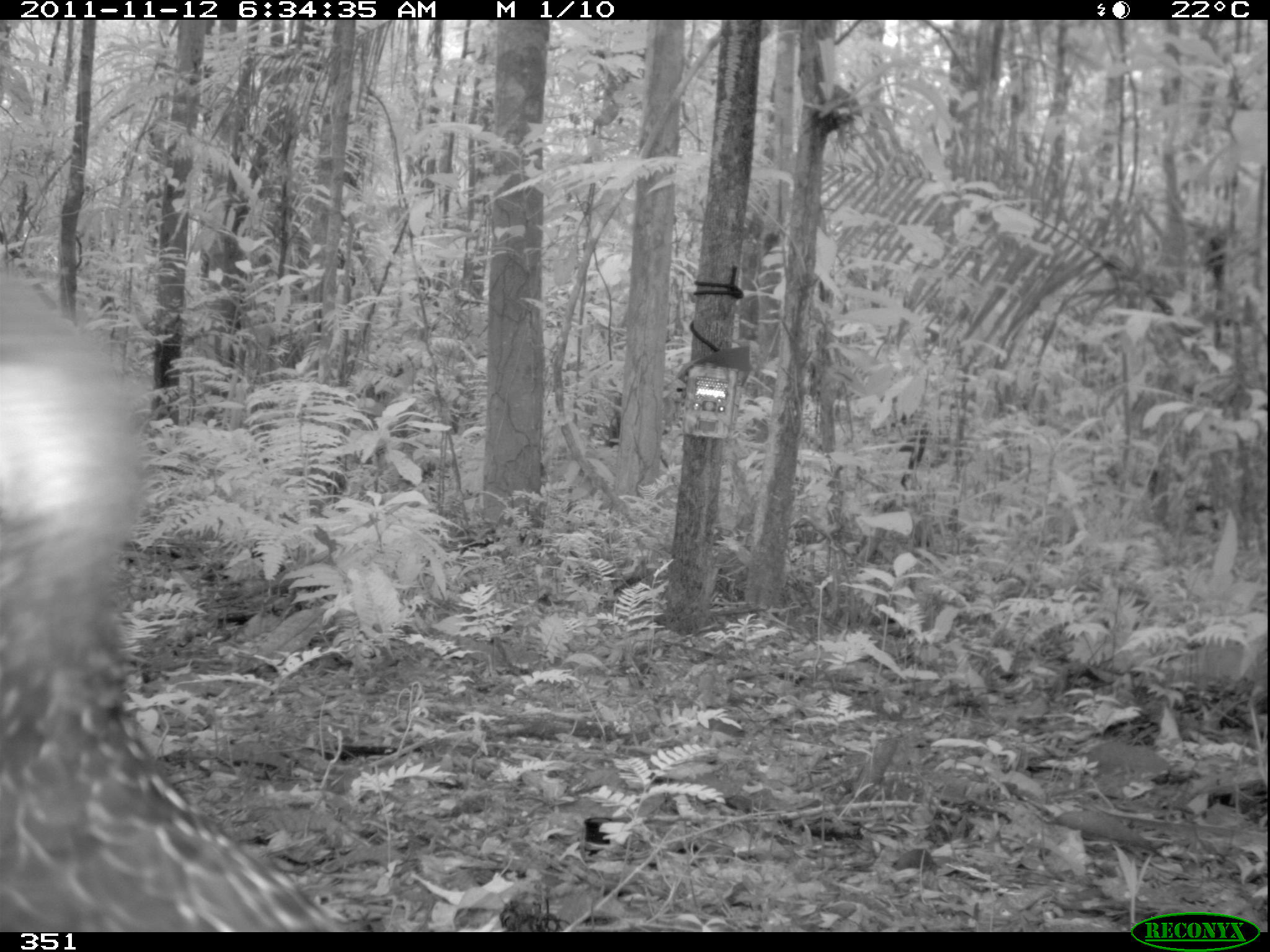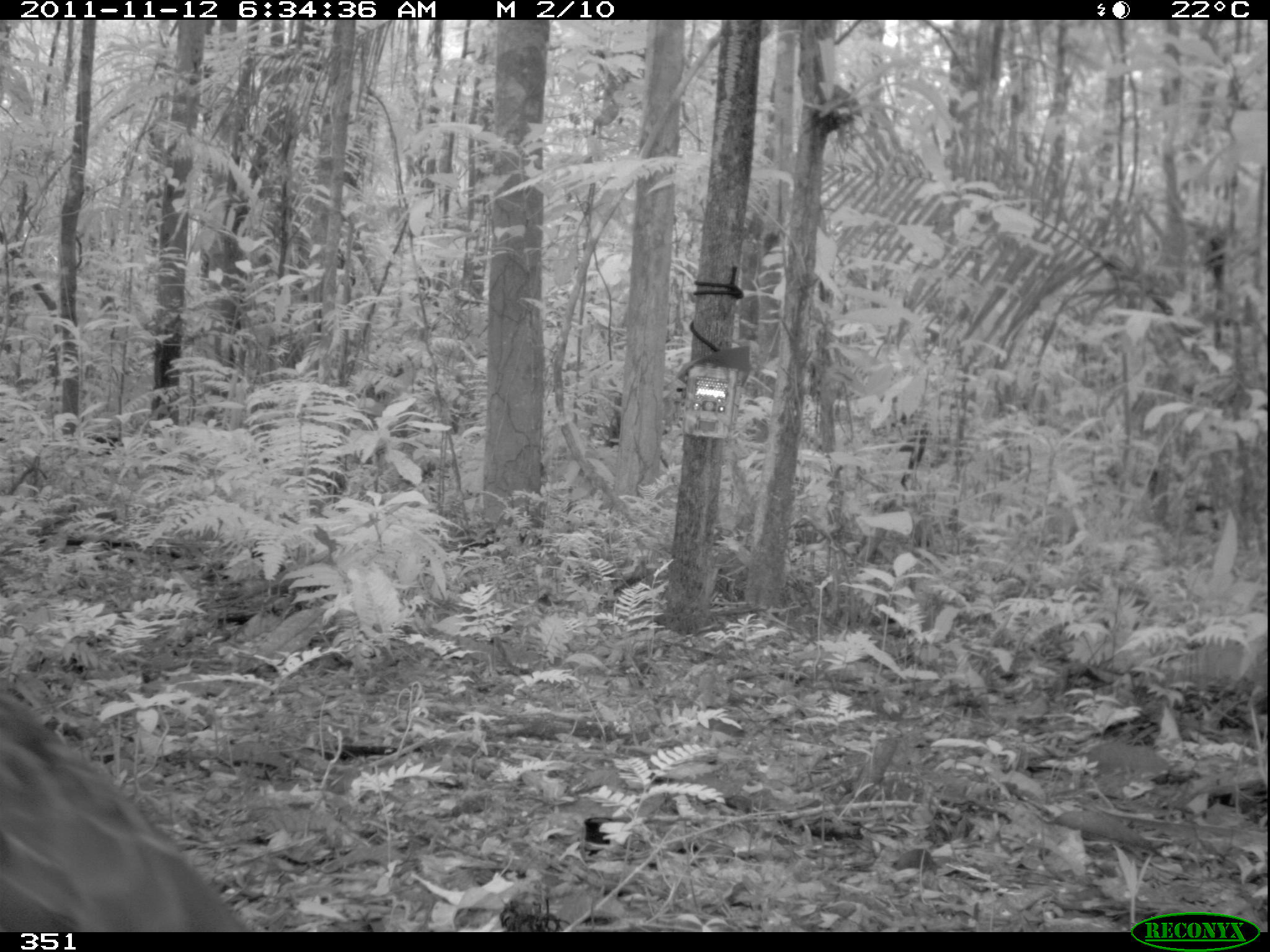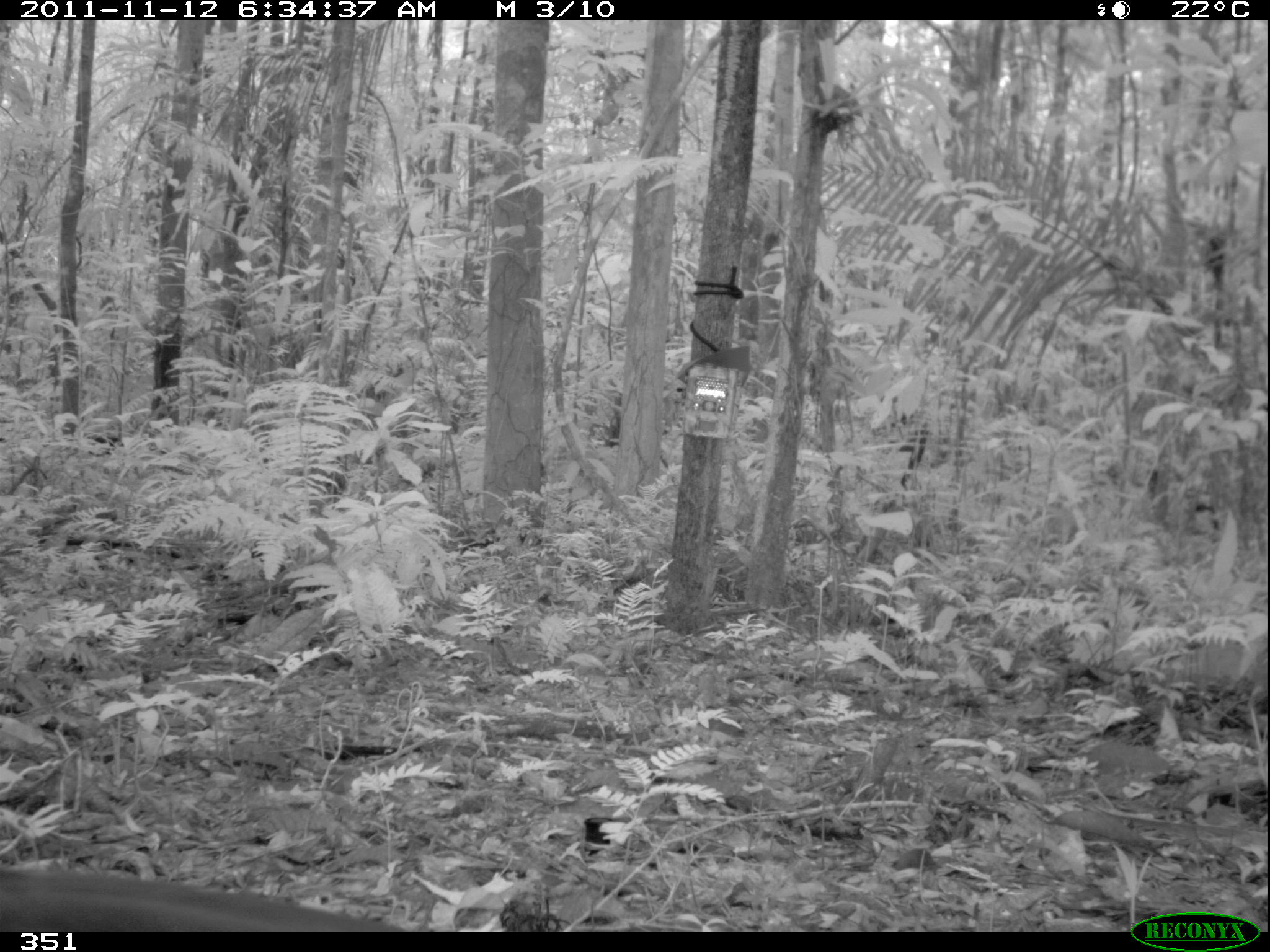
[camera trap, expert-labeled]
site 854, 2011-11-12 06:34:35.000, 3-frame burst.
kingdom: Animalia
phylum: Chordata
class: Aves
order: Galliformes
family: Cracidae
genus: Penelope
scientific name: Penelope jacquacu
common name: spix's guan